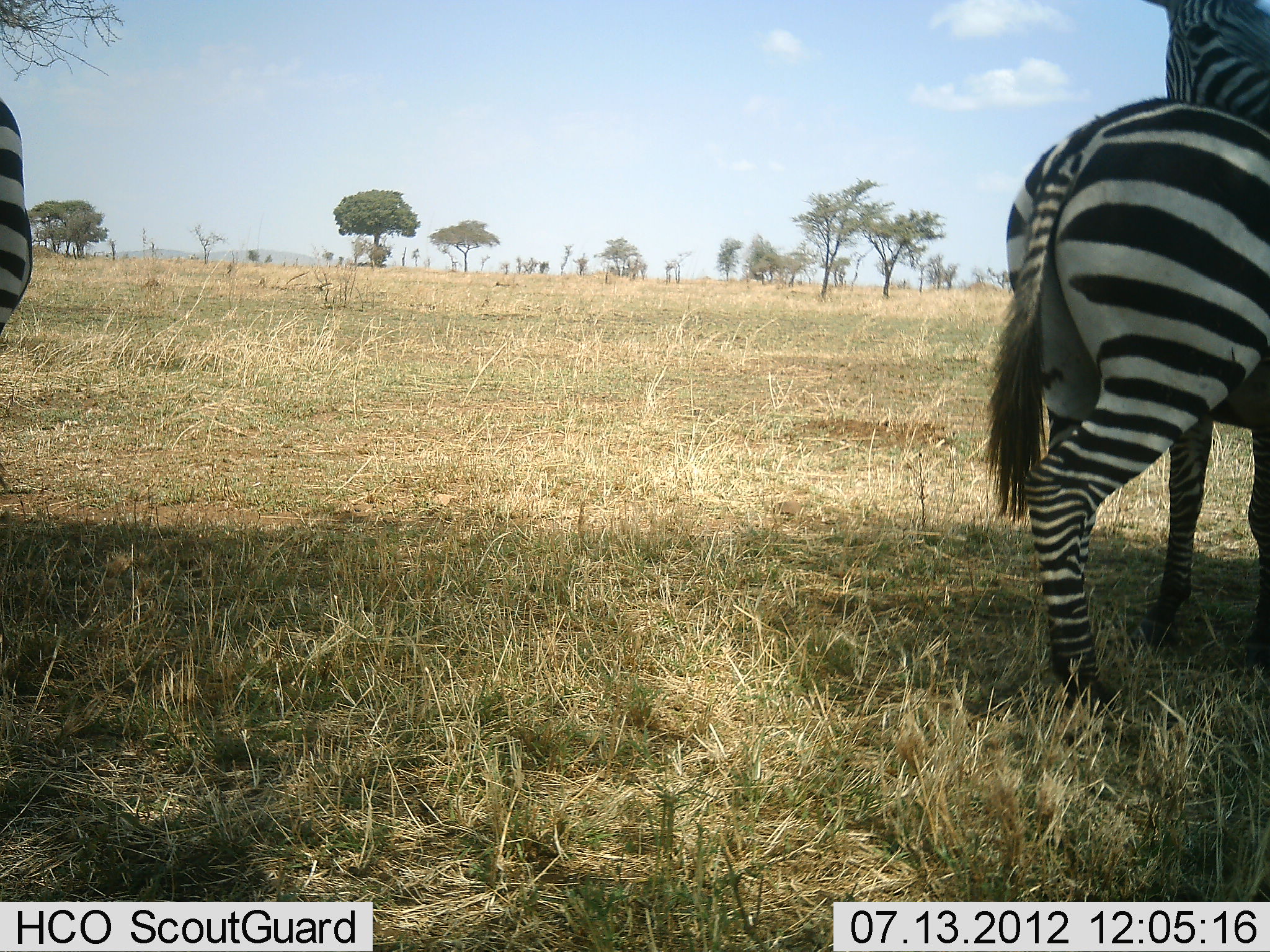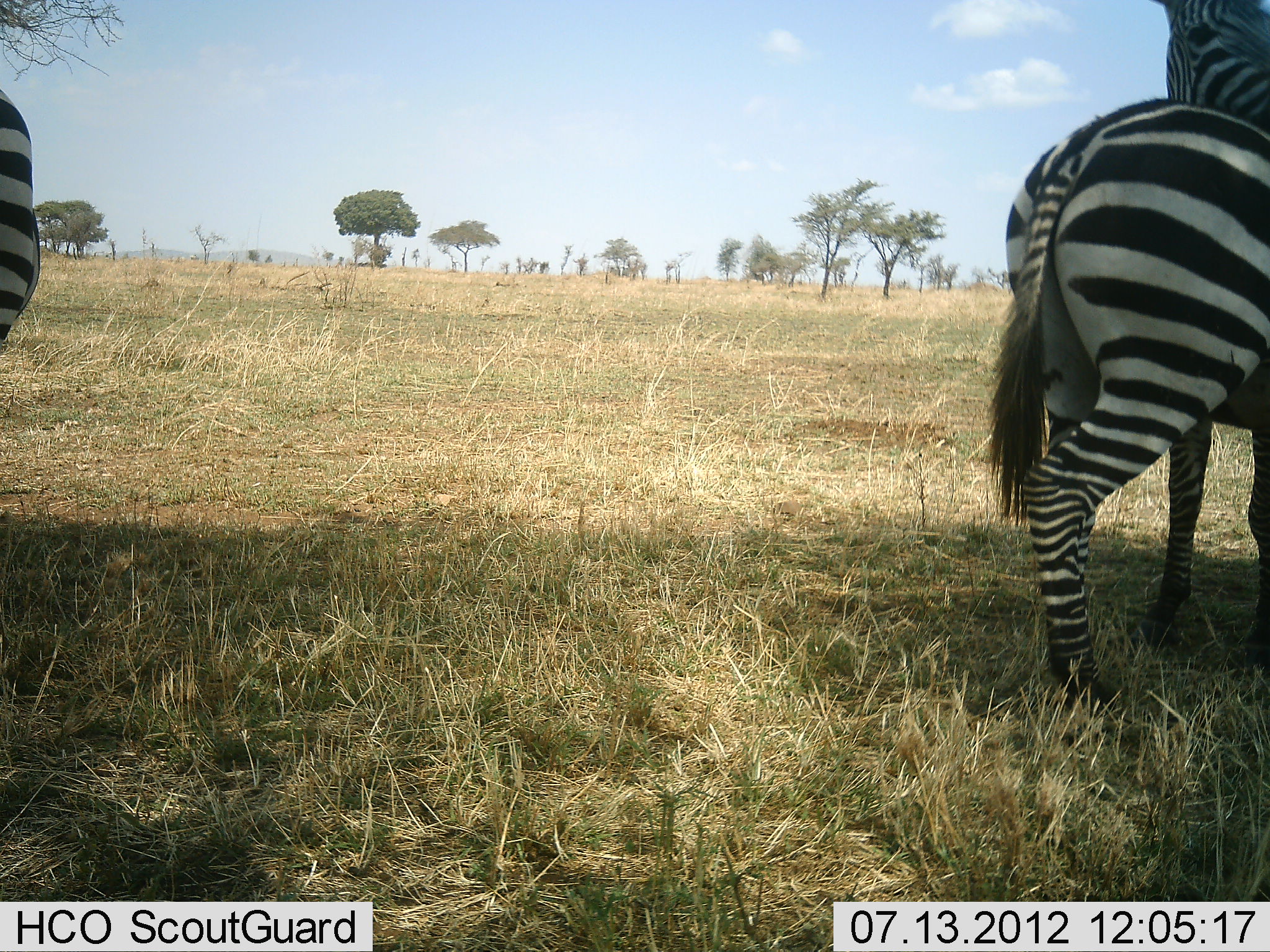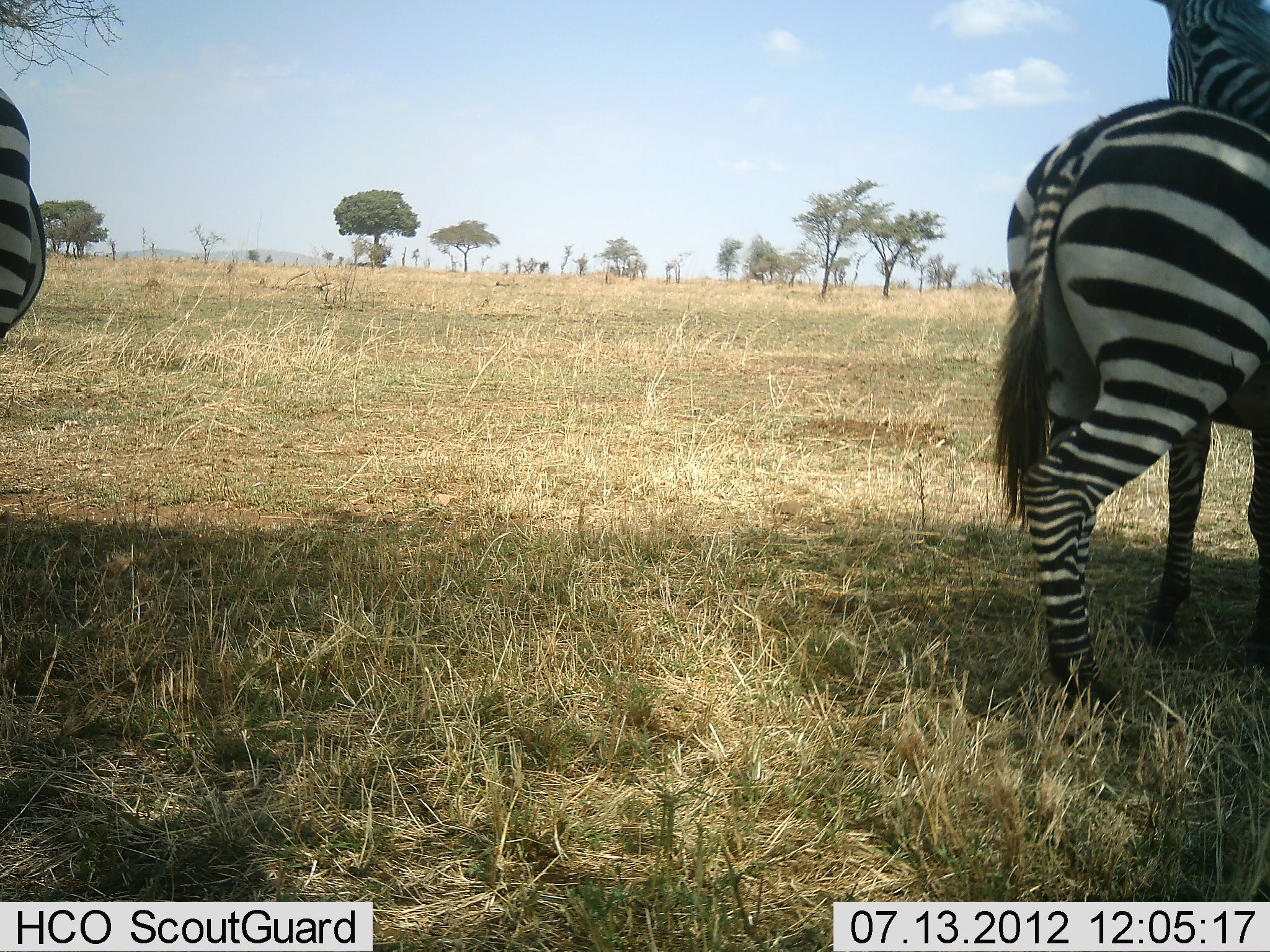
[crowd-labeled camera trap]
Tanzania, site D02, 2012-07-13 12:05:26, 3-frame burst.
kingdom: Animalia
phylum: Chordata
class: Mammalia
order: Perissodactyla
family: Equidae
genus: Equus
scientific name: Equus quagga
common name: plains zebra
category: zebra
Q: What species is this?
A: Zebra (plains zebra) (Equus quagga).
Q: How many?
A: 3.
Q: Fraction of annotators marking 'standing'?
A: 90%.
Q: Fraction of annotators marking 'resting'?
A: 20%.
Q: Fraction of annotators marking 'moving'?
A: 0%.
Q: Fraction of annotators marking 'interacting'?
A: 0%.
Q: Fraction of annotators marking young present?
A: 0%.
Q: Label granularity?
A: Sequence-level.